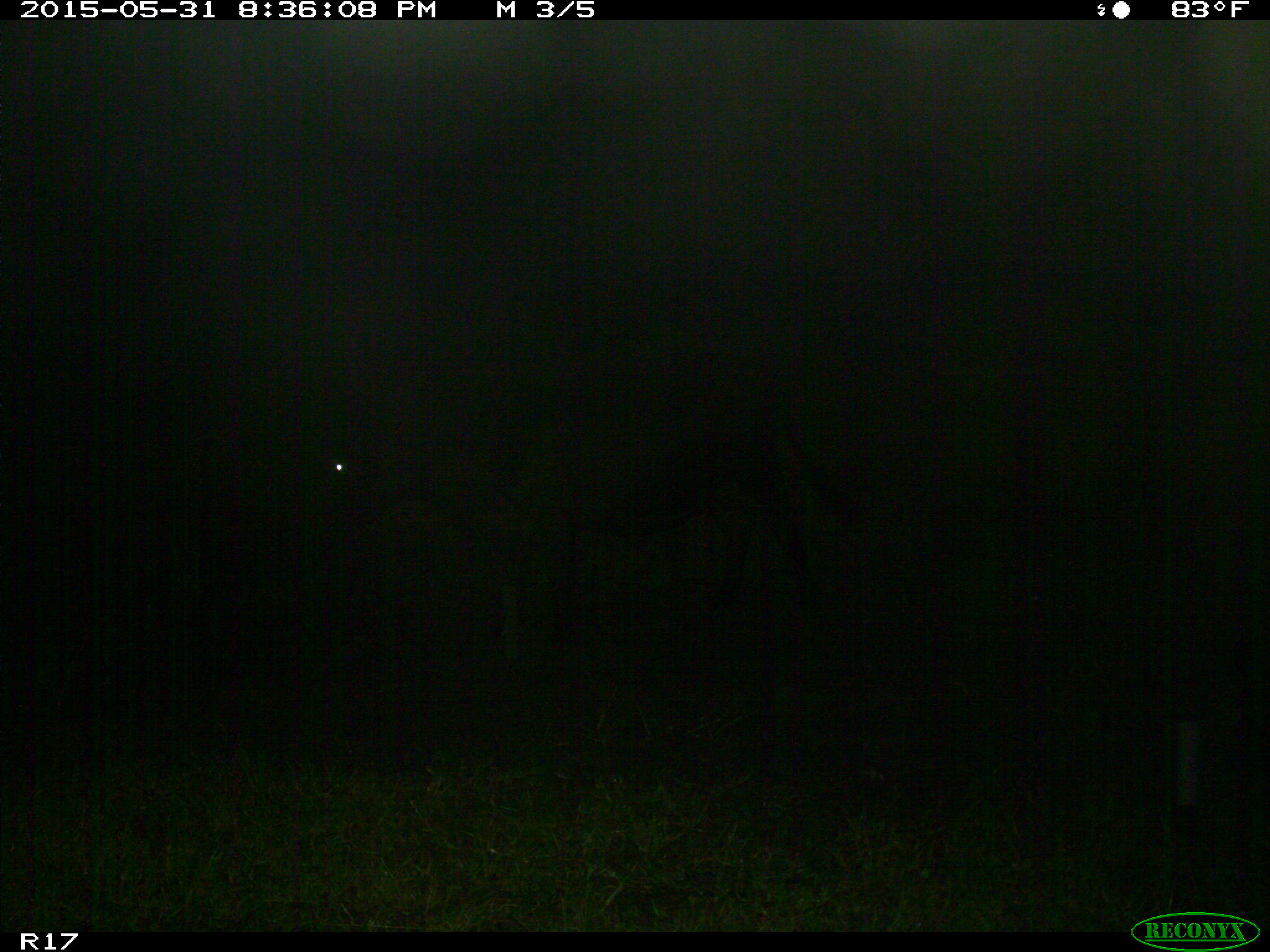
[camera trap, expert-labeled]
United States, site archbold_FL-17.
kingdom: Animalia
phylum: Chordata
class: Mammalia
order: Artiodactyla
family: Bovidae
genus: Bos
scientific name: Bos taurus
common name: domestic cow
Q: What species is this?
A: Bos taurus (domestic cow).